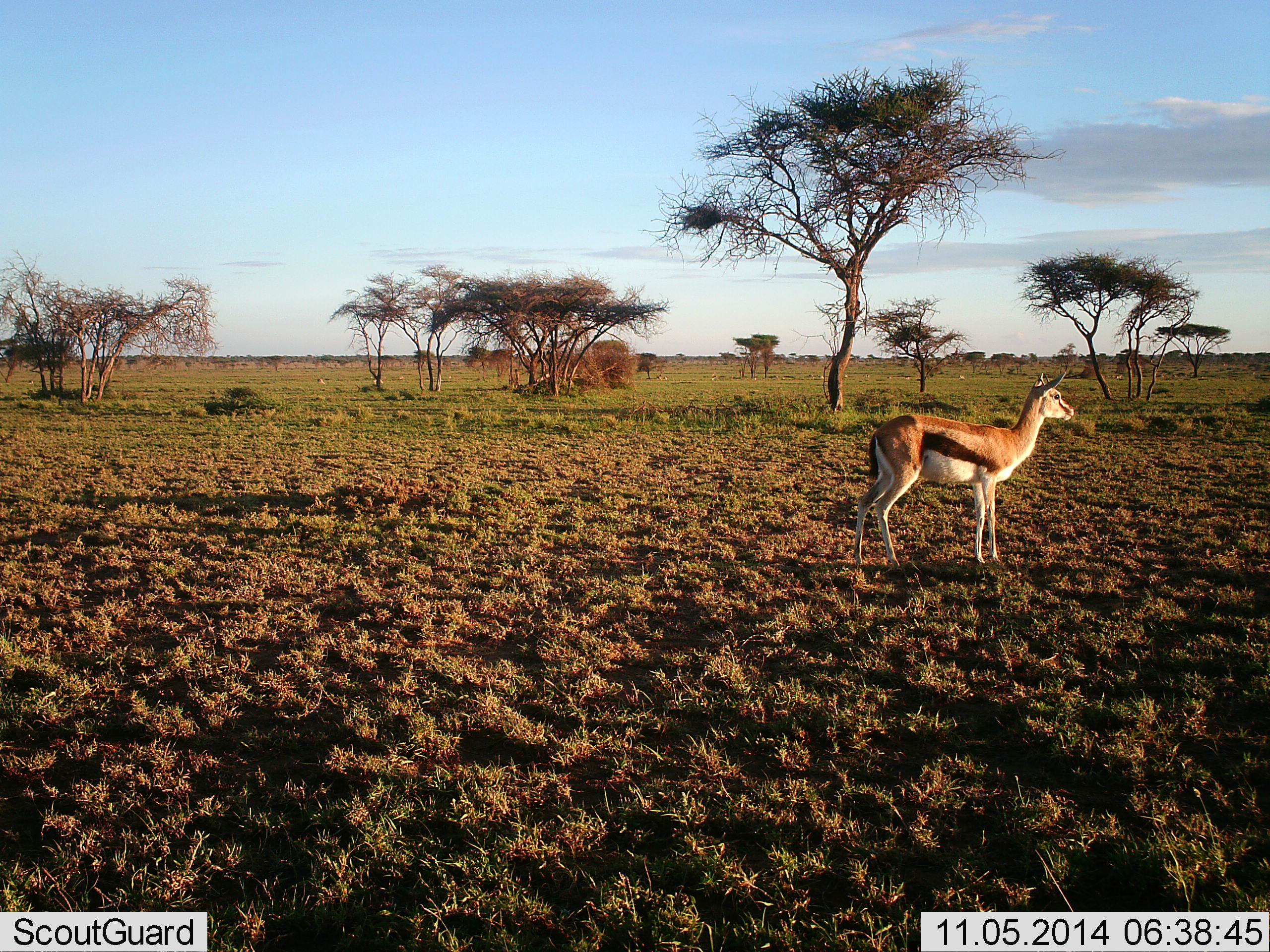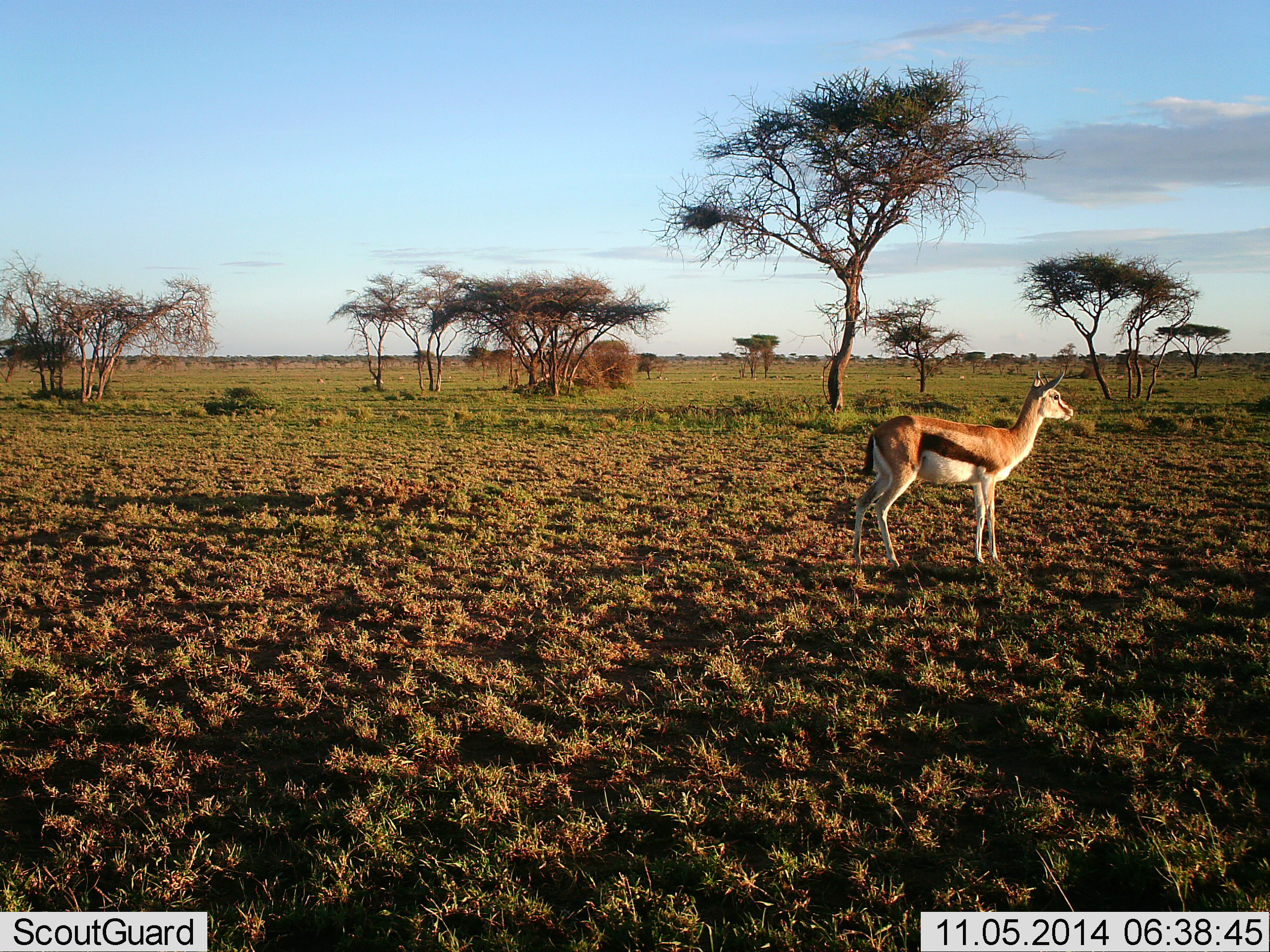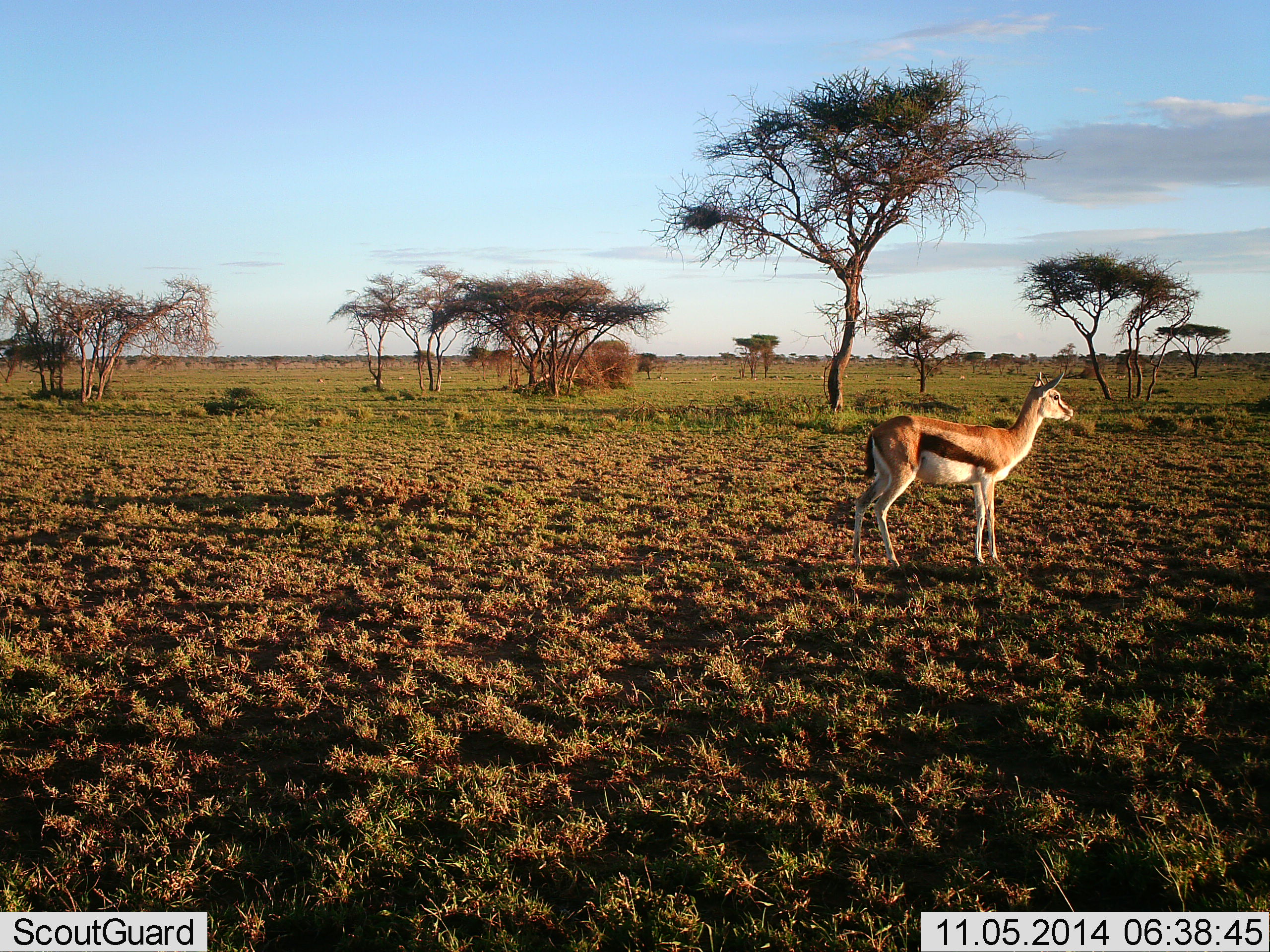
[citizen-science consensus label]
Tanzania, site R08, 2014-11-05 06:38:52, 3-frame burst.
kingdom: Animalia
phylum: Chordata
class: Mammalia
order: Artiodactyla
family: Bovidae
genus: Eudorcas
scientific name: Eudorcas thomsonii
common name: thomson's gazelle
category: gazellethomsons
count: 1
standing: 90%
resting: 0%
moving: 10%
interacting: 0%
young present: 0%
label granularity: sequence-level